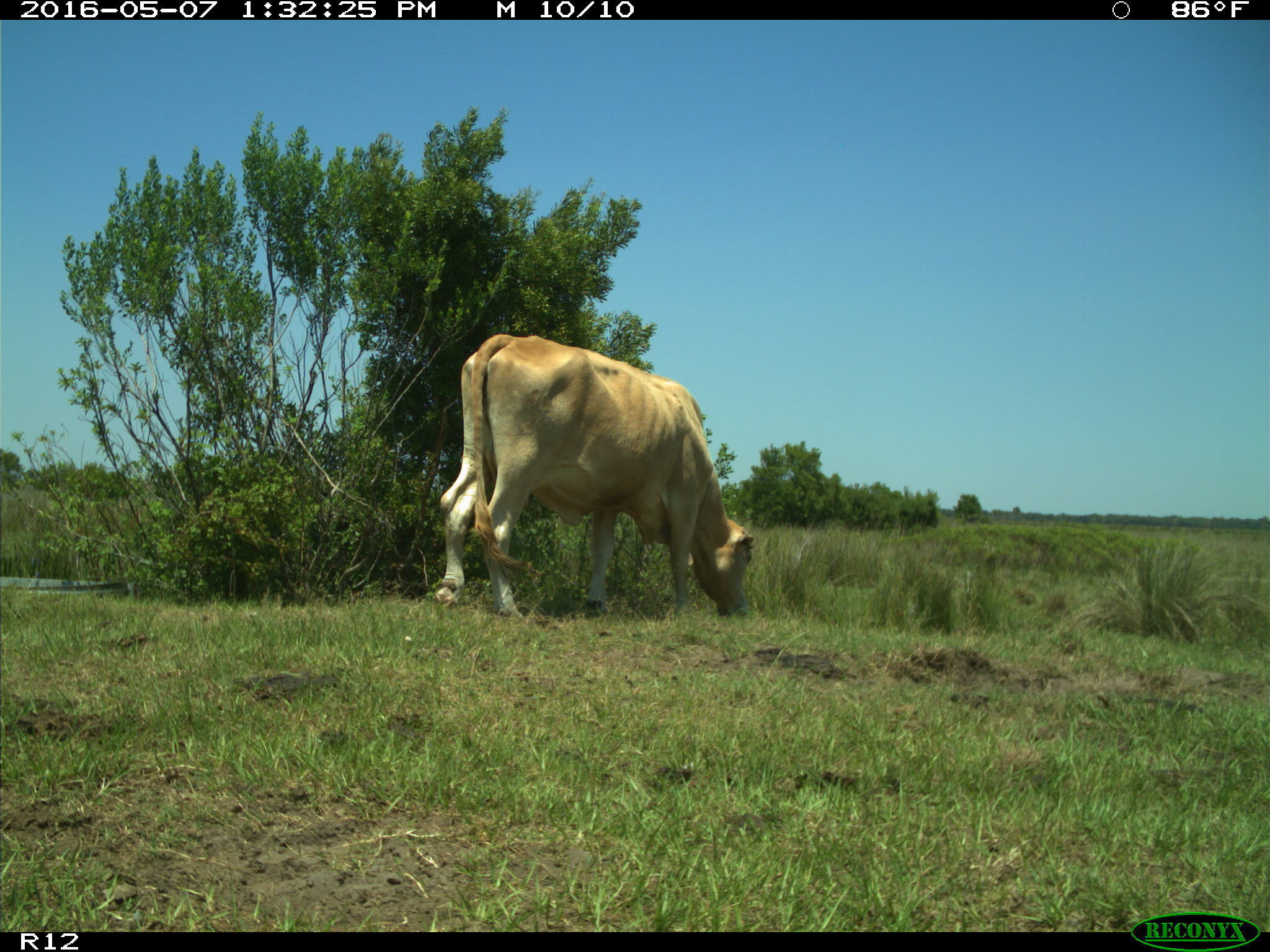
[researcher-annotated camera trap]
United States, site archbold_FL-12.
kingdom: Animalia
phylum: Chordata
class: Mammalia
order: Artiodactyla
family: Bovidae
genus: Bos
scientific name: Bos taurus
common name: domestic cow